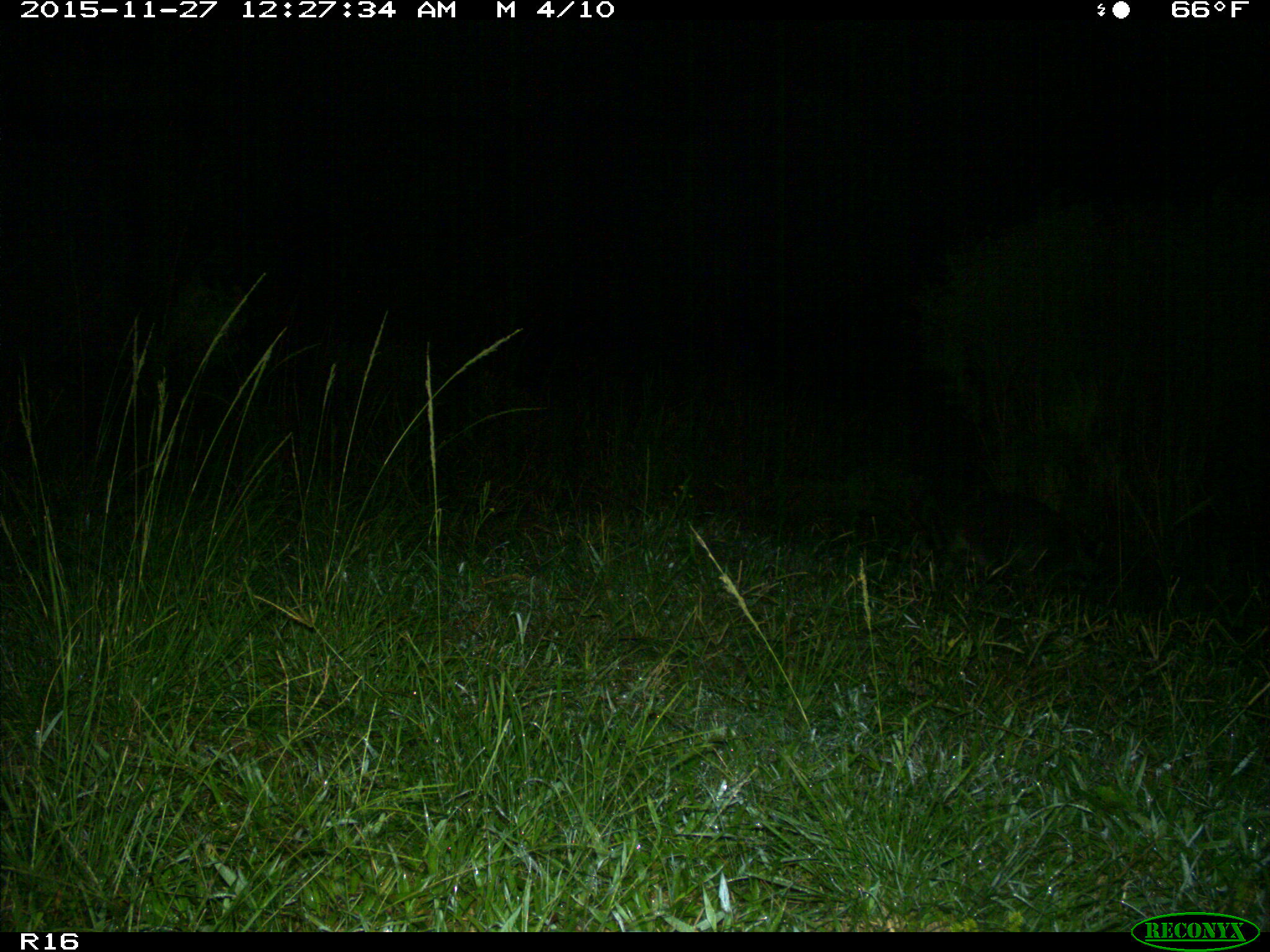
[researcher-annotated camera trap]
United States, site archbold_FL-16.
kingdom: Animalia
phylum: Chordata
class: Mammalia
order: Carnivora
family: Procyonidae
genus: Procyon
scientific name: Procyon lotor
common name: common raccoon